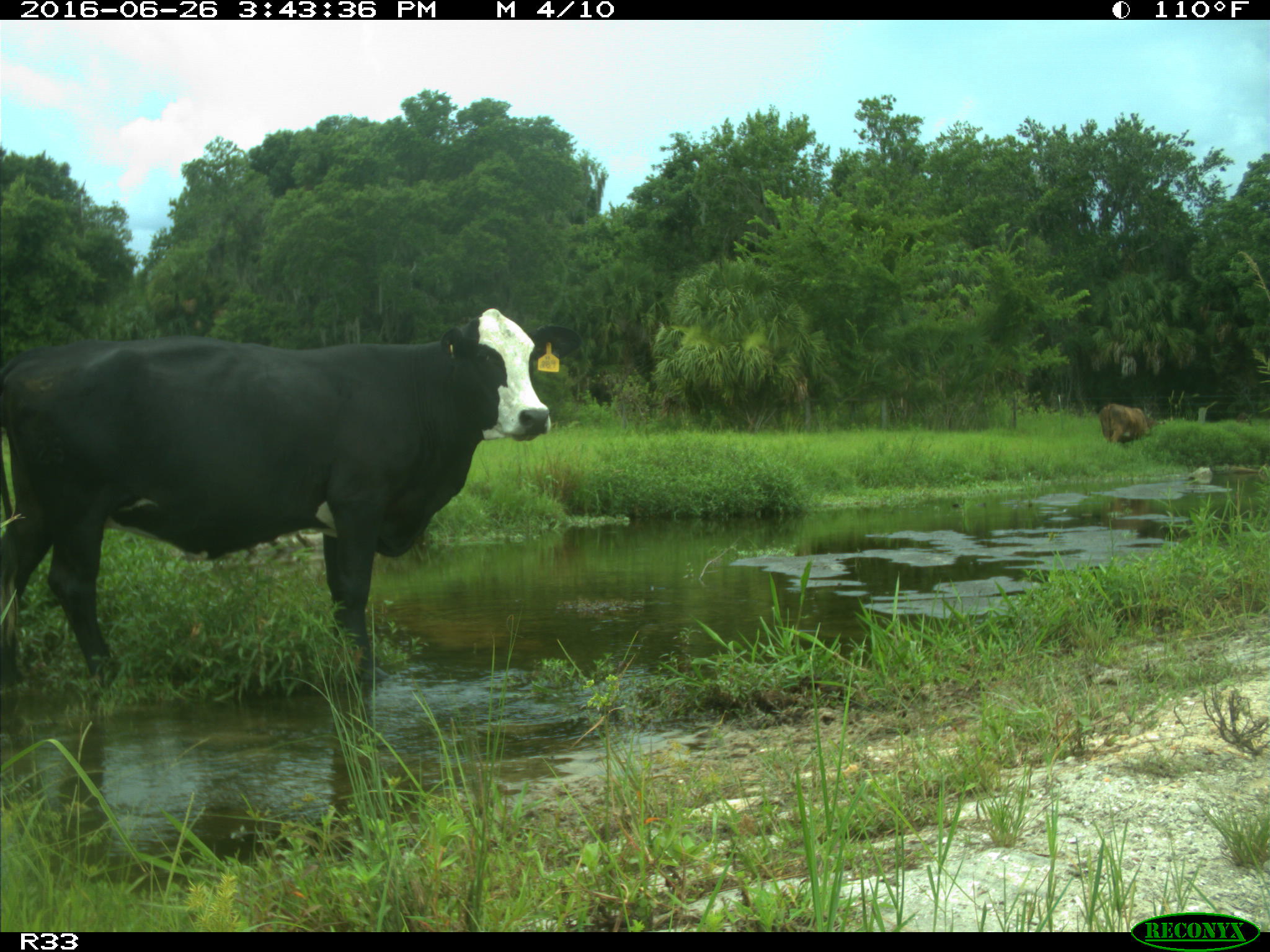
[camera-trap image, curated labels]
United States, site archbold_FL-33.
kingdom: Animalia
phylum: Chordata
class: Mammalia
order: Artiodactyla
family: Bovidae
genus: Bos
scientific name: Bos taurus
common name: domestic cow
Bos taurus (domestic cow).